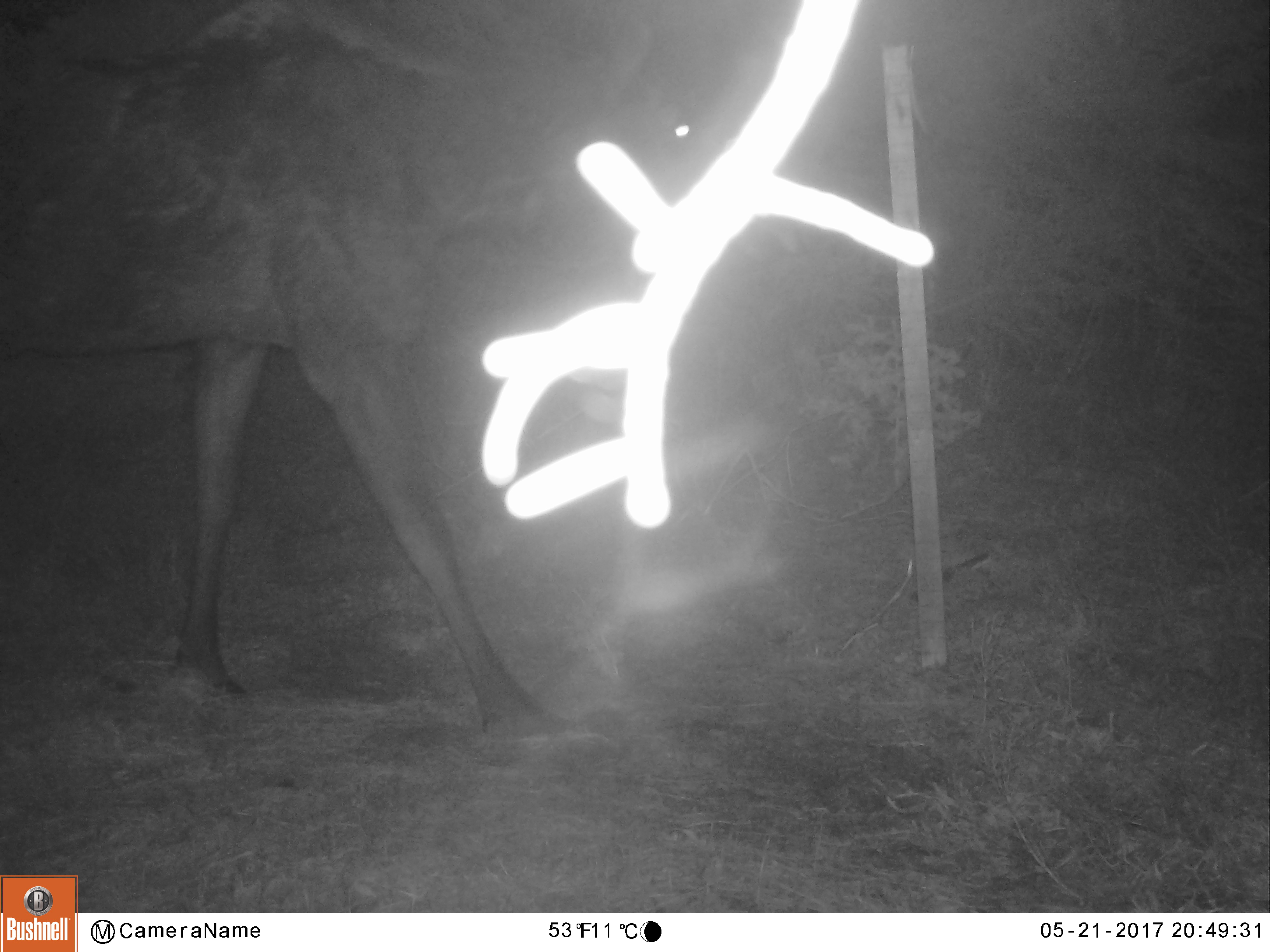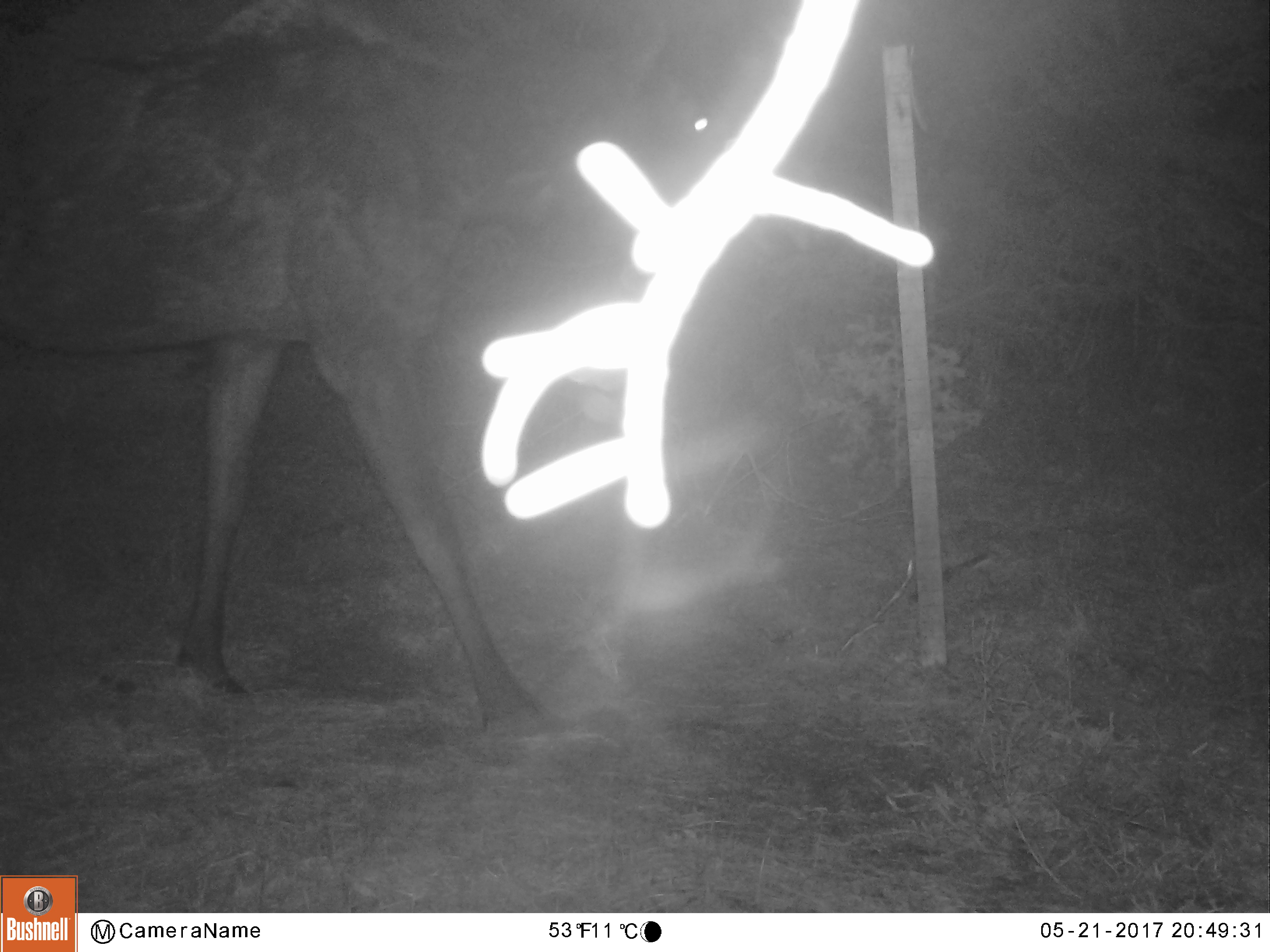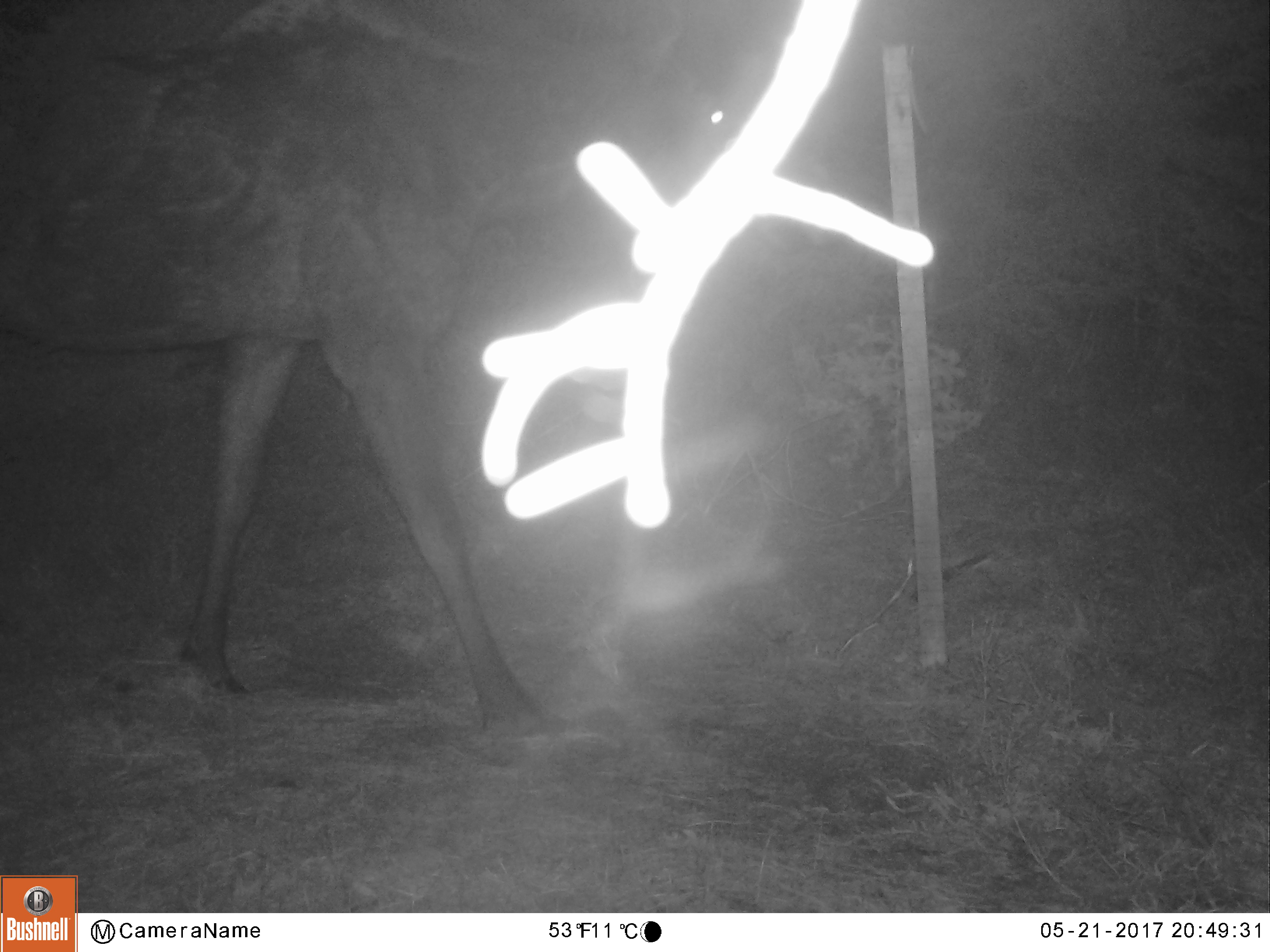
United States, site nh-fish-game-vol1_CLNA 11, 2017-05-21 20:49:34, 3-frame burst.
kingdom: Animalia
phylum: Chordata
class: Mammalia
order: Artiodactyla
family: Cervidae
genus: Alces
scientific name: Alces alces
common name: moose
Moose (Alces alces).